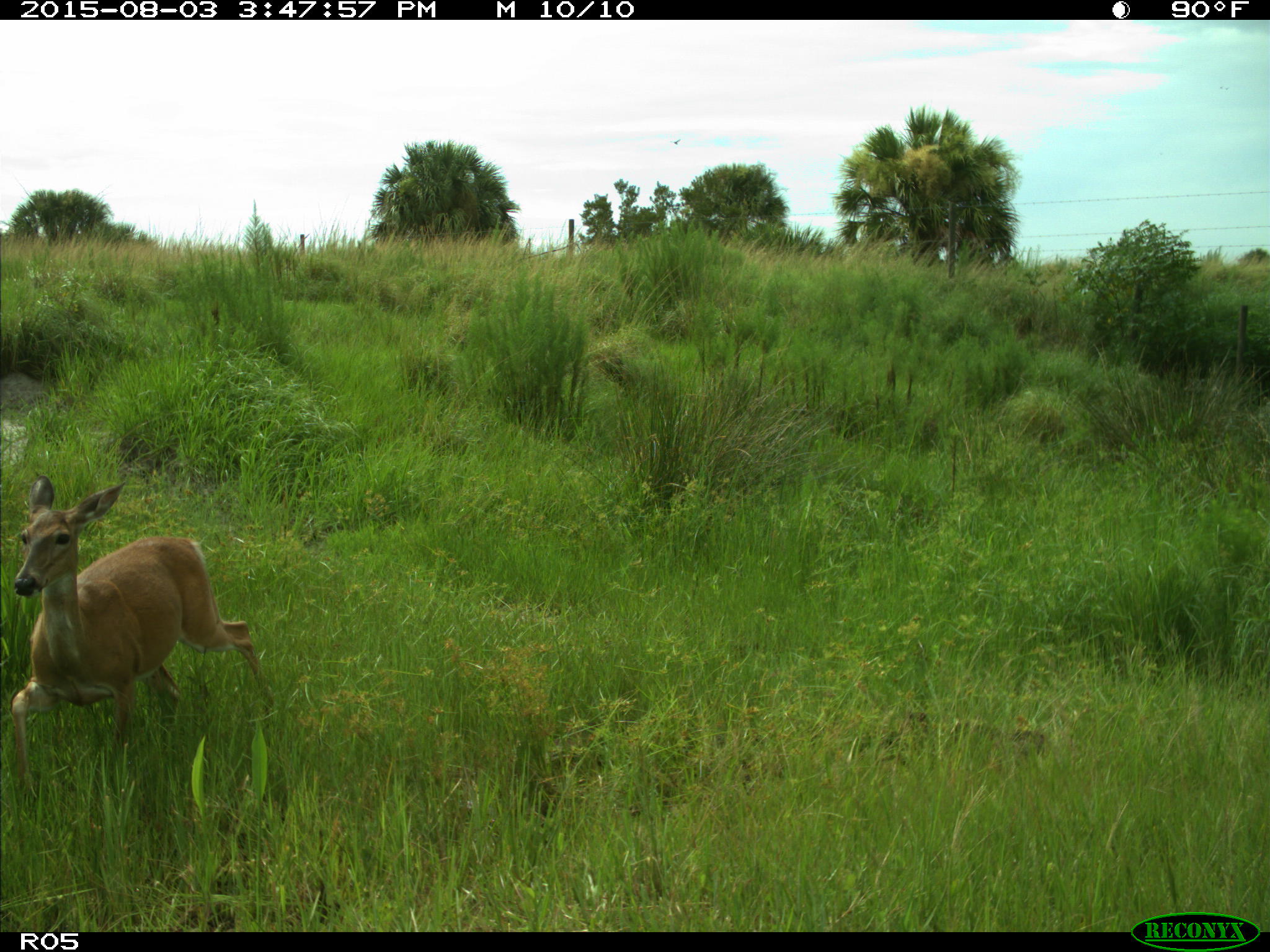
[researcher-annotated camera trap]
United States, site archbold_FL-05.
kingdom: Animalia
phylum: Chordata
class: Mammalia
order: Artiodactyla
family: Cervidae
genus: Odocoileus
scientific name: Odocoileus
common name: deer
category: unidentified deer